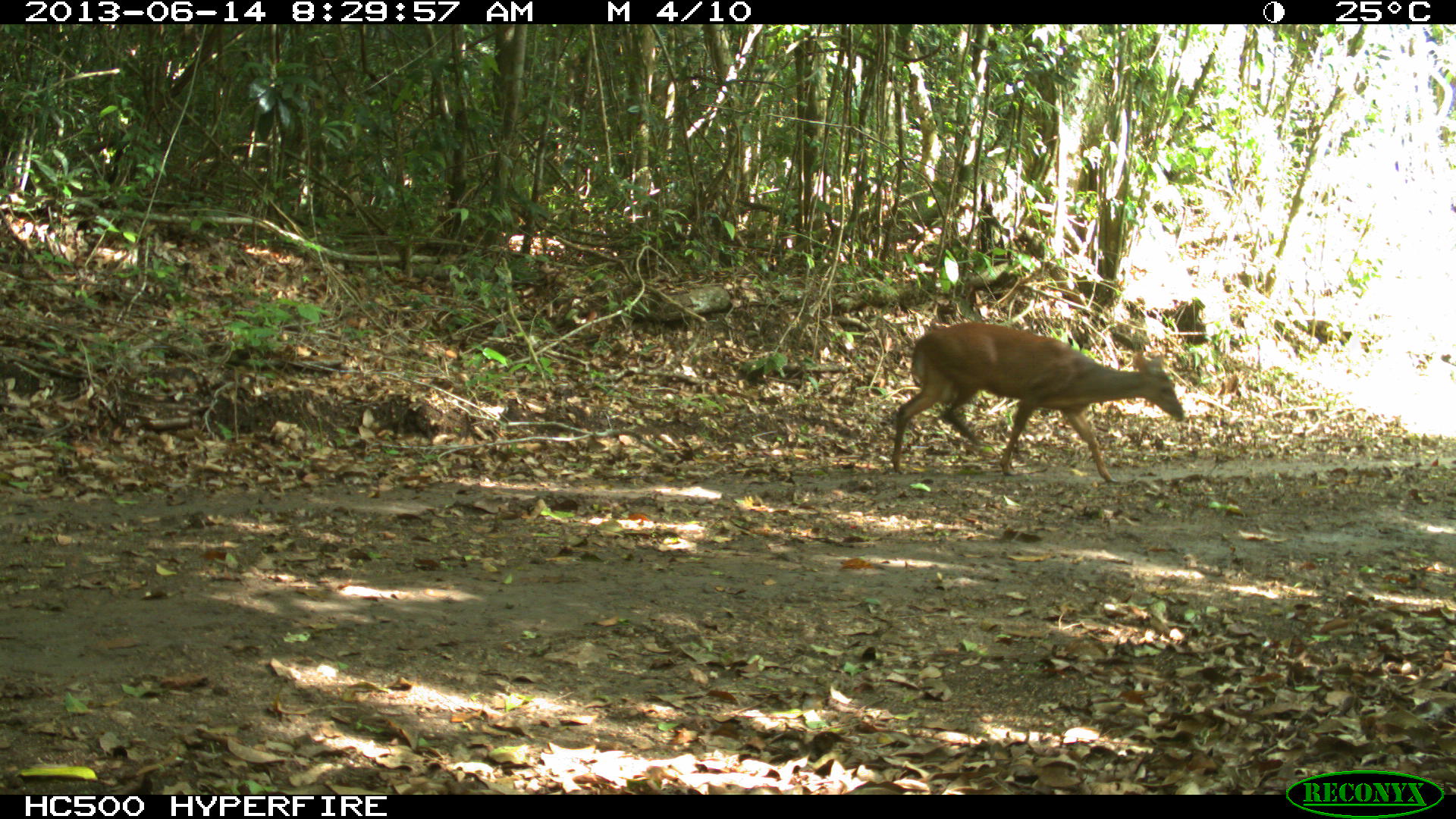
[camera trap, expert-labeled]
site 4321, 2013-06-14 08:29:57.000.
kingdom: Animalia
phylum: Chordata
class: Mammalia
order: Artiodactyla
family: Cervidae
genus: Mazama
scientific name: Mazama temama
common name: central american red brocket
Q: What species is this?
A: Mazama temama (central american red brocket).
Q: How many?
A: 1.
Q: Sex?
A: Male.